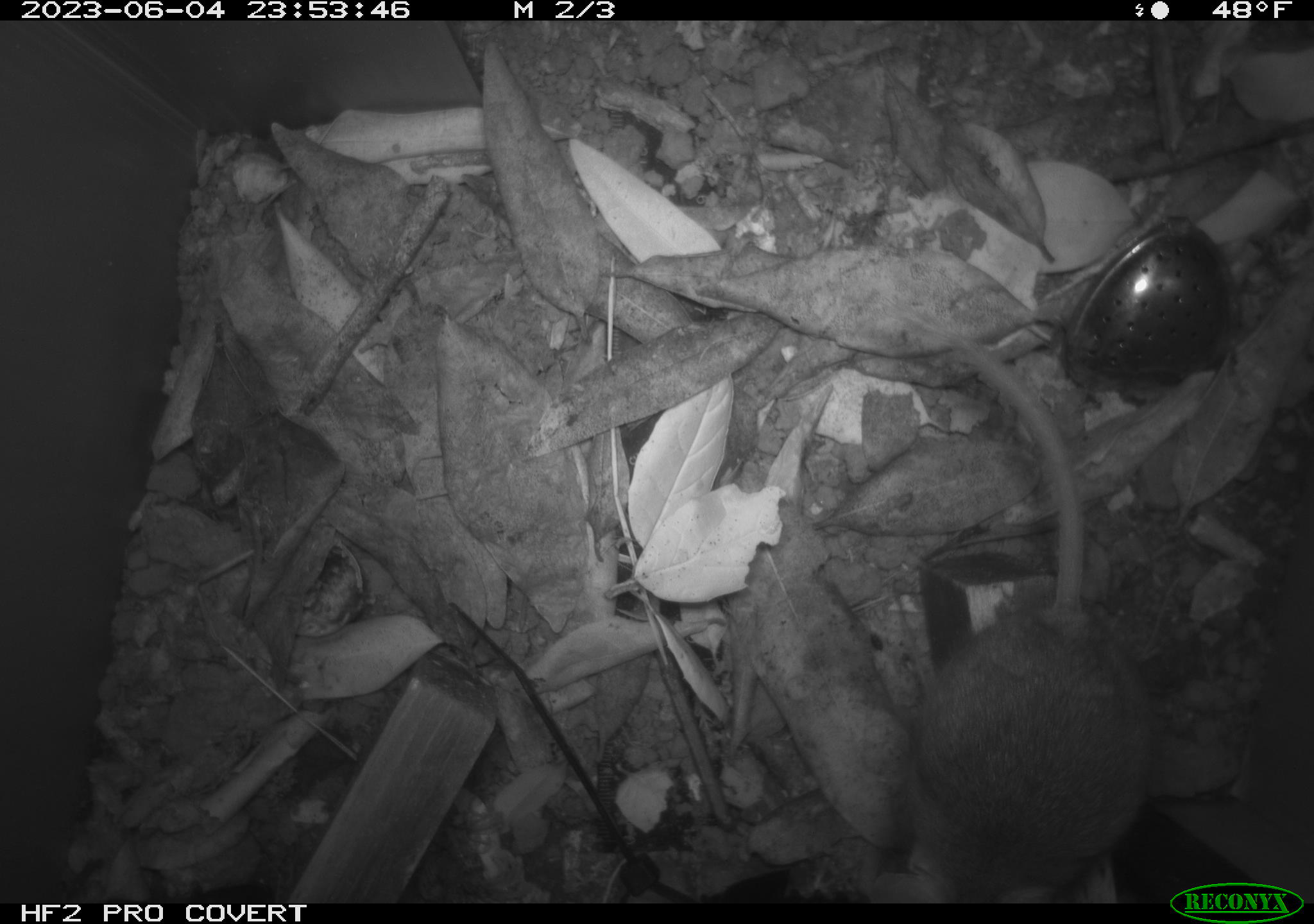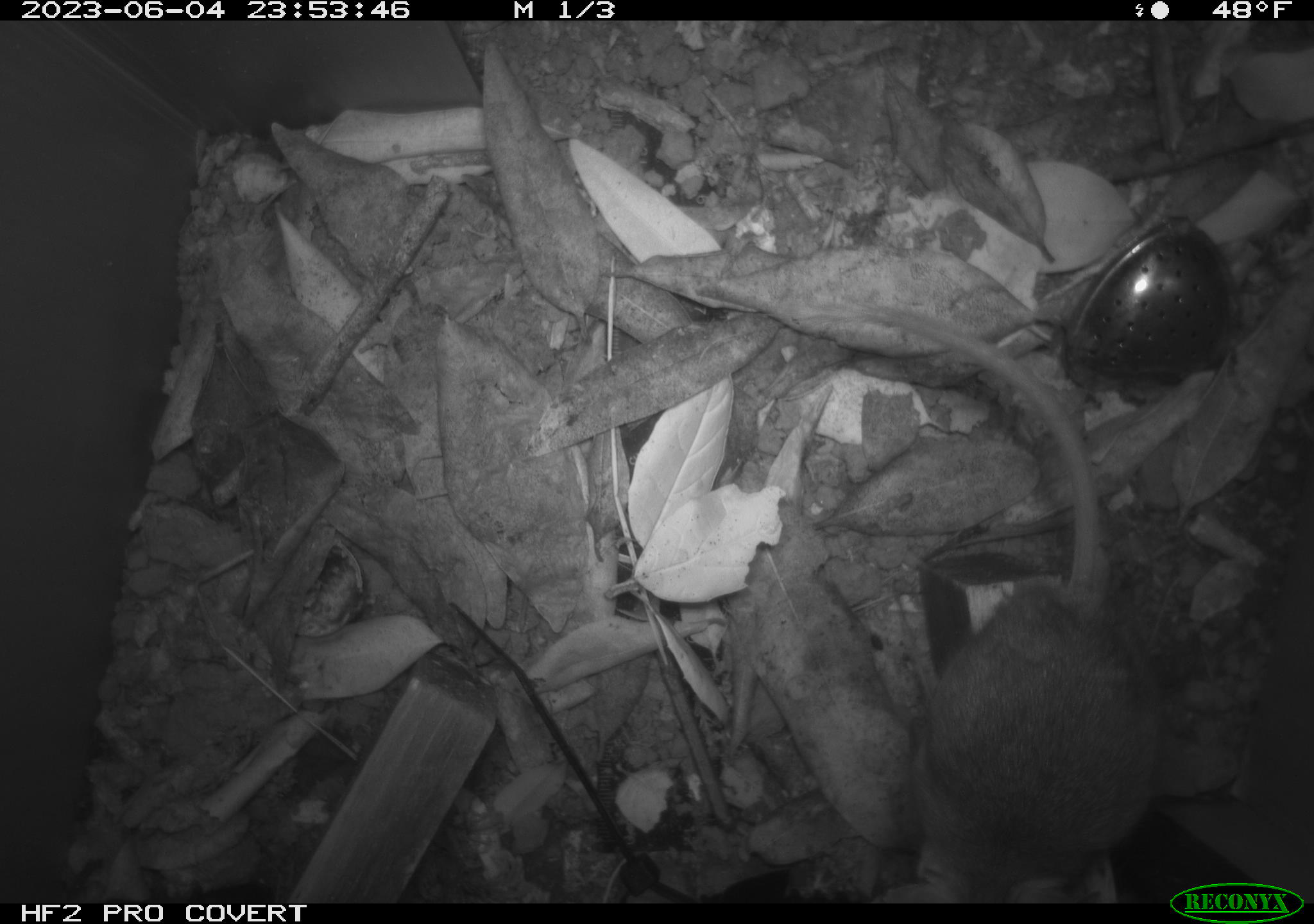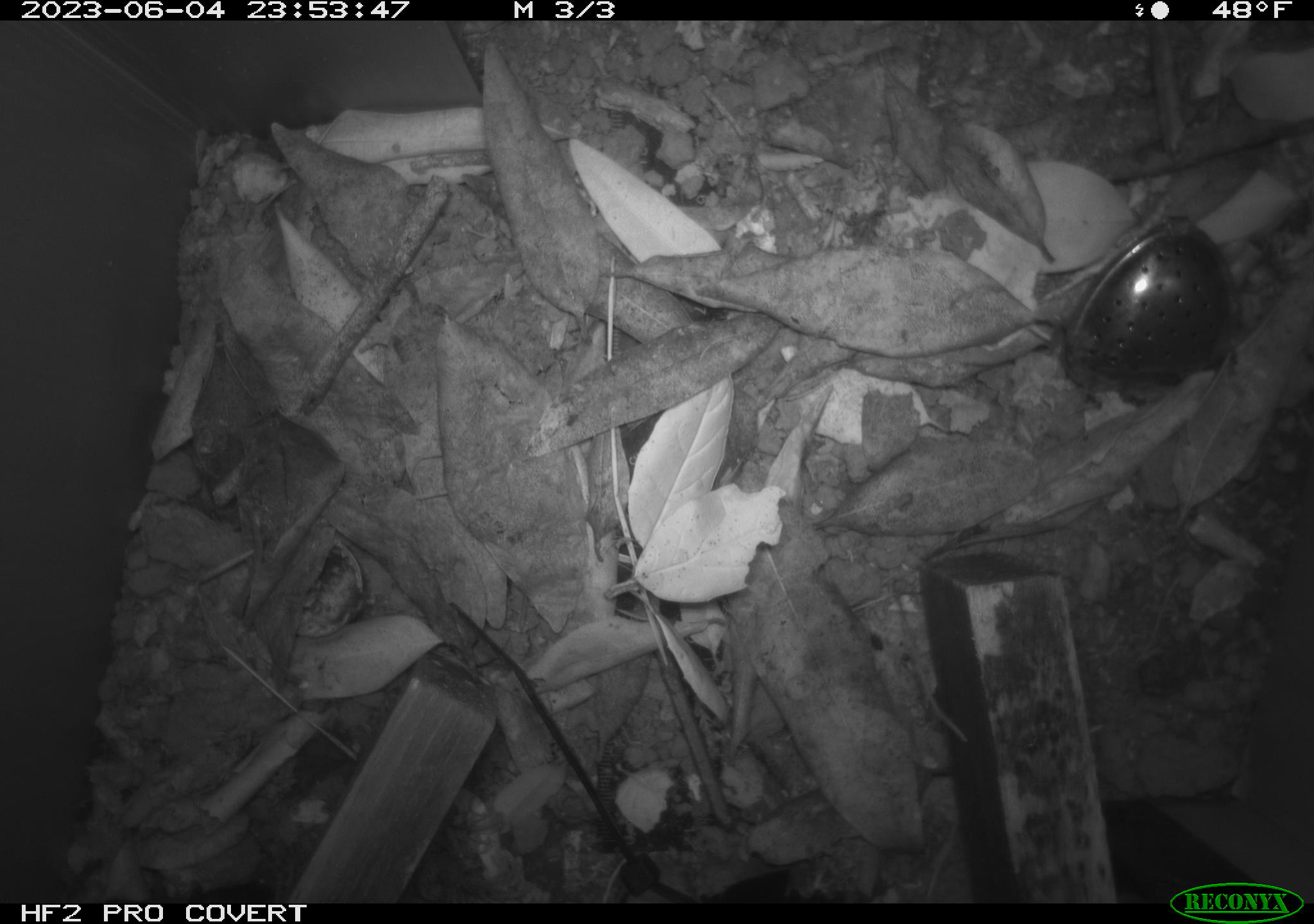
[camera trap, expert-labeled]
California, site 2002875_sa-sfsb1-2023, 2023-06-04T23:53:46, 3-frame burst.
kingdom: Animalia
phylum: Chordata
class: Mammalia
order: Rodentia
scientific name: Rodentia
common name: mouse species